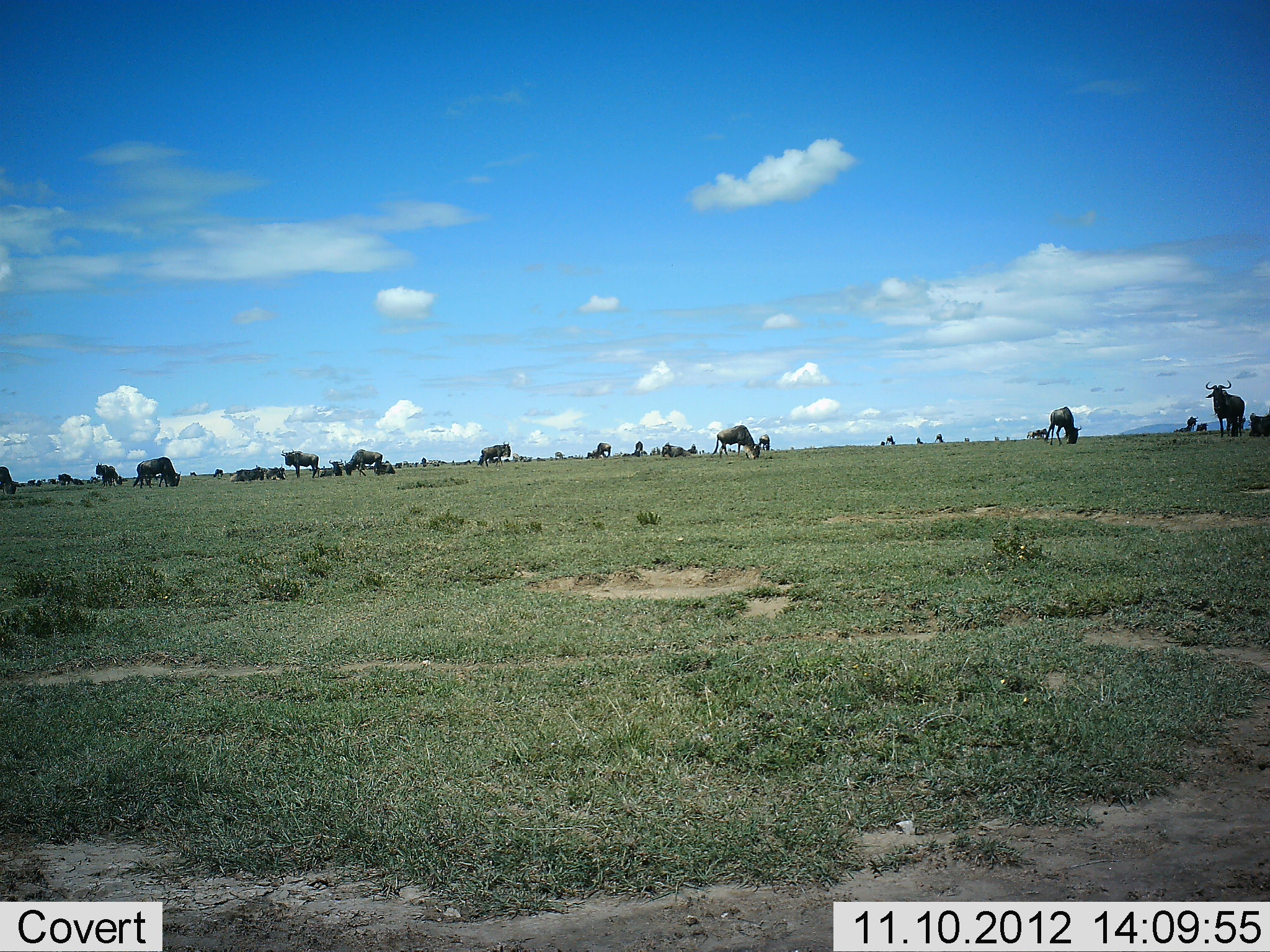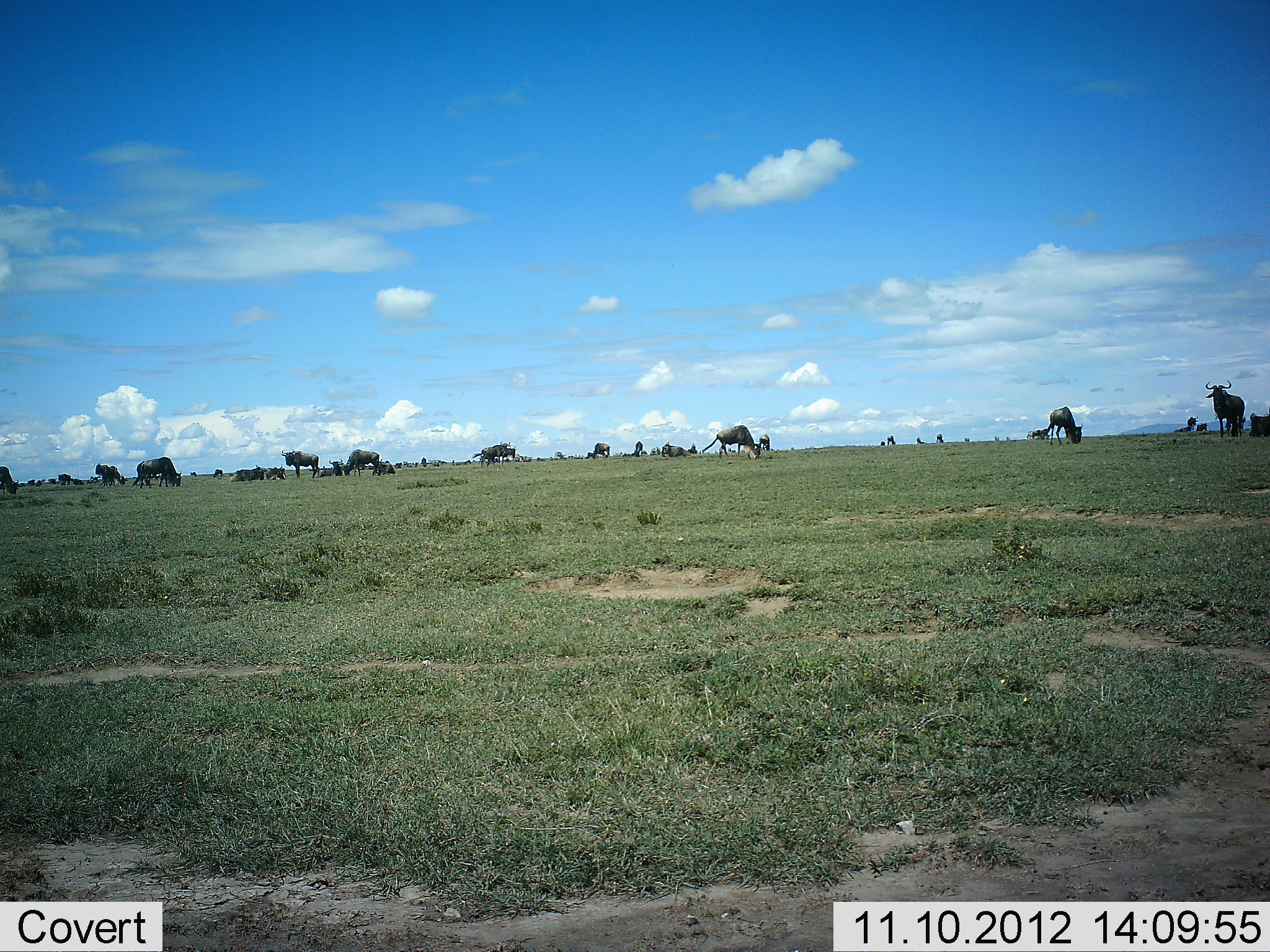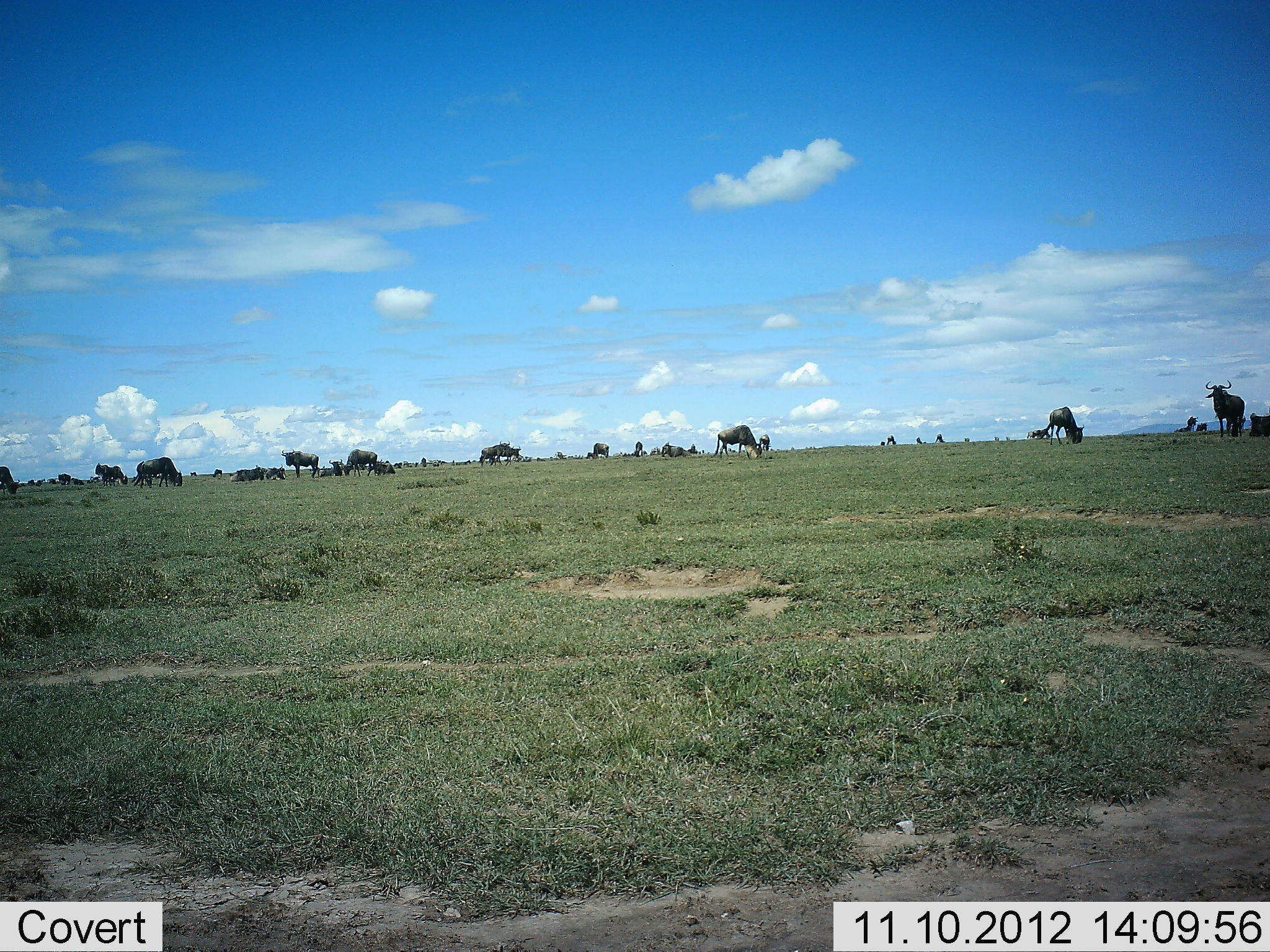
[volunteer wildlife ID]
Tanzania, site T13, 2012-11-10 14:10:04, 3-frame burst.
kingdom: Animalia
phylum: Chordata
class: Mammalia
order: Artiodactyla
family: Bovidae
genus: Connochaetes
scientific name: Connochaetes taurinus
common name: blue wildebeest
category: wildebeest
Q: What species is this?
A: Wildebeest (blue wildebeest) (Connochaetes taurinus).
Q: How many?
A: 11-50.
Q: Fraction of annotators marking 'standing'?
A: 70%.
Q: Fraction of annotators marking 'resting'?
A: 40%.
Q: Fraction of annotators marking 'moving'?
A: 10%.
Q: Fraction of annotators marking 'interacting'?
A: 10%.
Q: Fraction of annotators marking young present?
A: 10%.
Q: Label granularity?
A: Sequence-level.